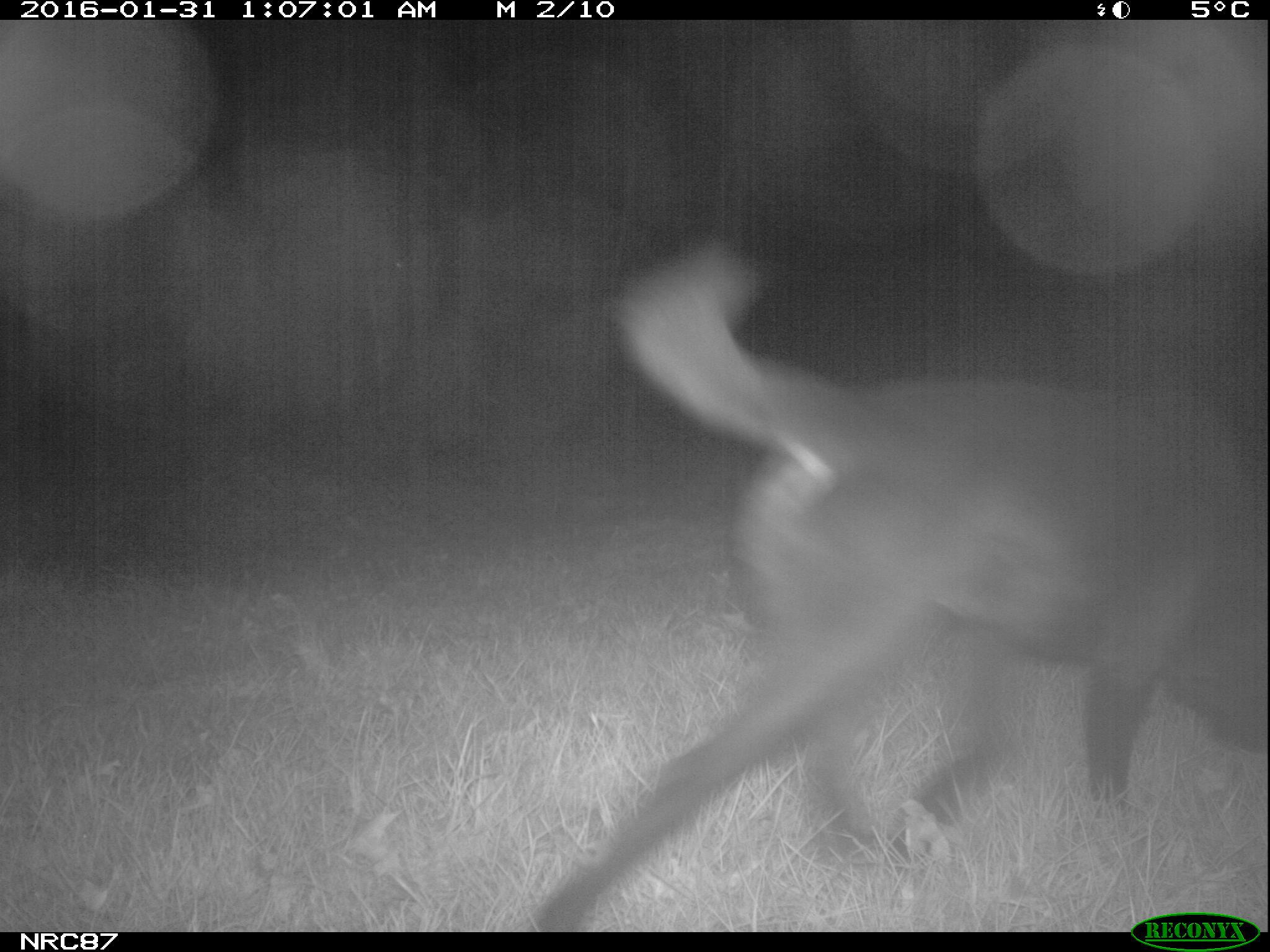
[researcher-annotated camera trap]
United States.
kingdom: Animalia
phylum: Chordata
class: Mammalia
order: Carnivora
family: Canidae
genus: Canis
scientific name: Canis familiaris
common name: domestic dog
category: Dog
Dog (domestic dog) (Canis familiaris).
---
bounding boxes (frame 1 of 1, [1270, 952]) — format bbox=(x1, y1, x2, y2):
Dog: bbox=(504, 214, 1270, 930)